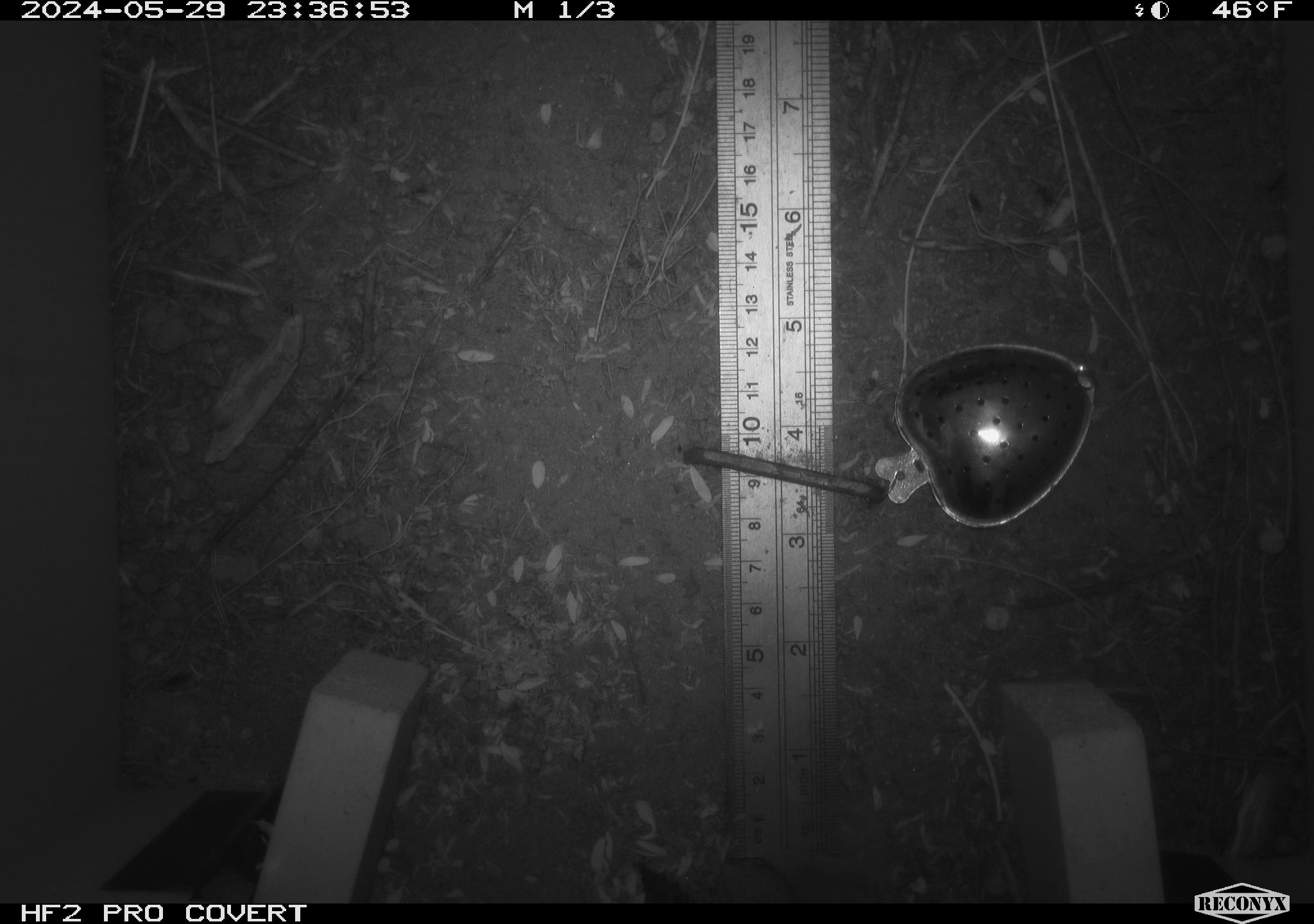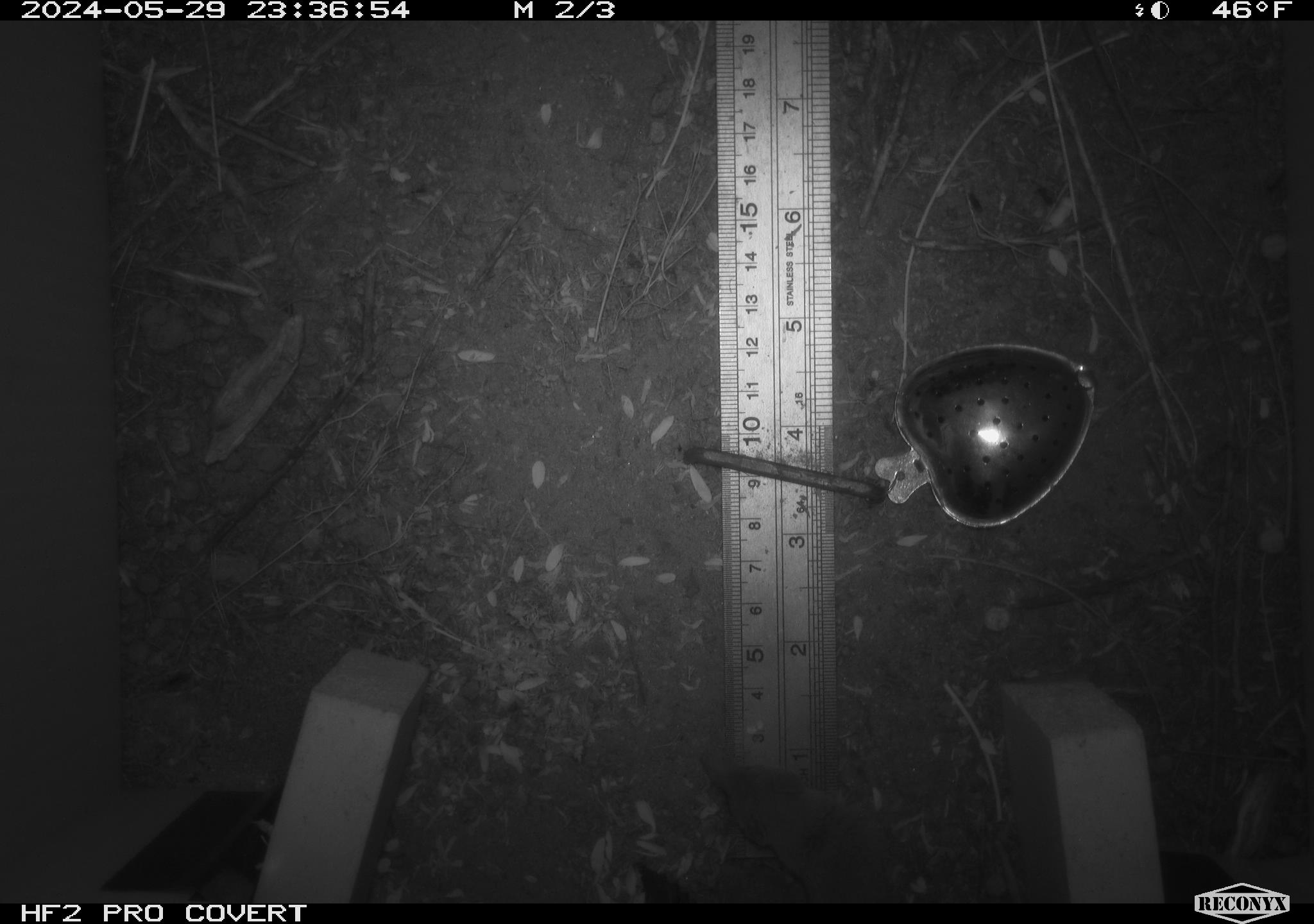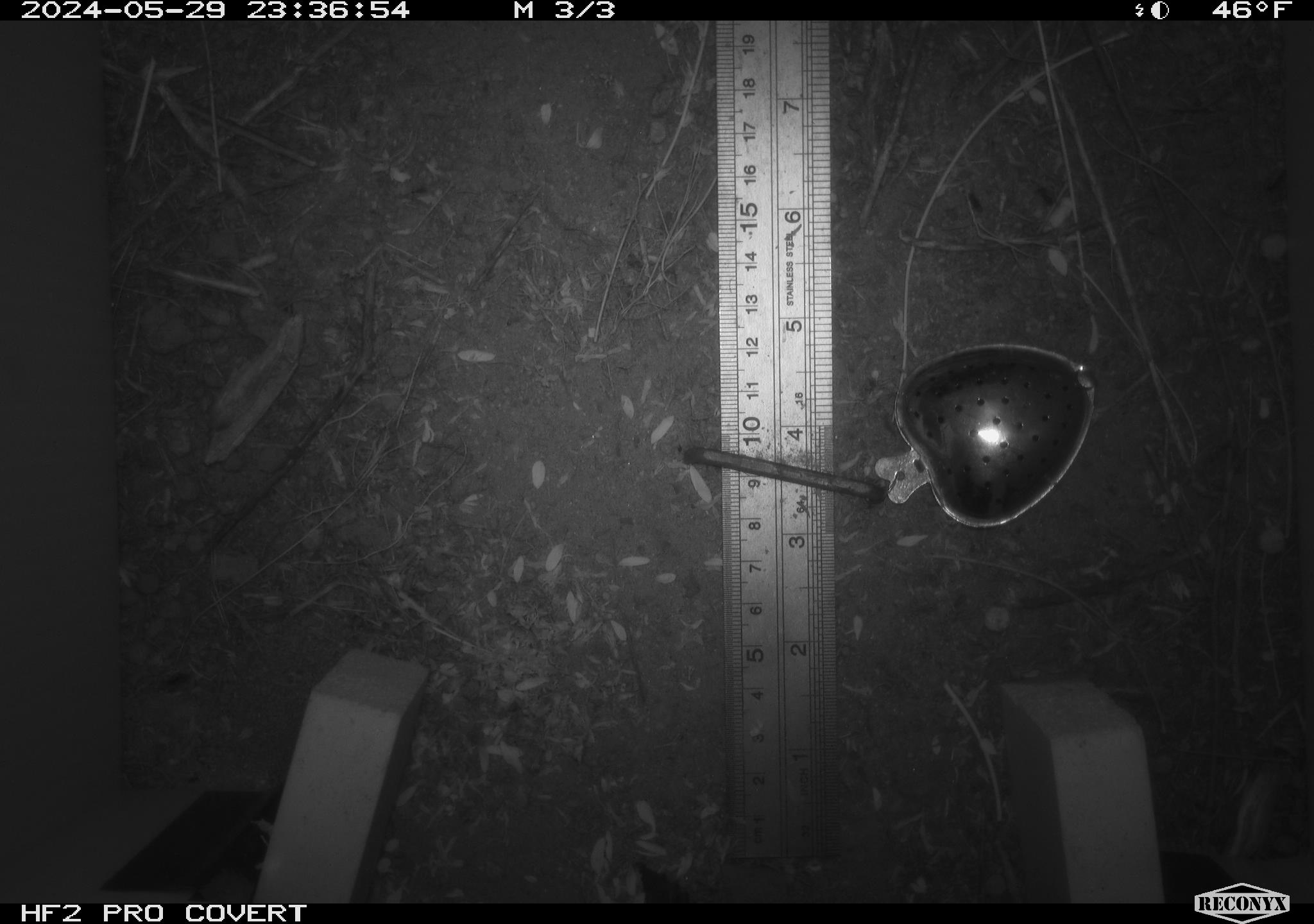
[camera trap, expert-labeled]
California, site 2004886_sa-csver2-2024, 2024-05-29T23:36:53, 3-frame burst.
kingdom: Animalia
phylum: Chordata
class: Mammalia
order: Rodentia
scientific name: Rodentia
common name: rodent